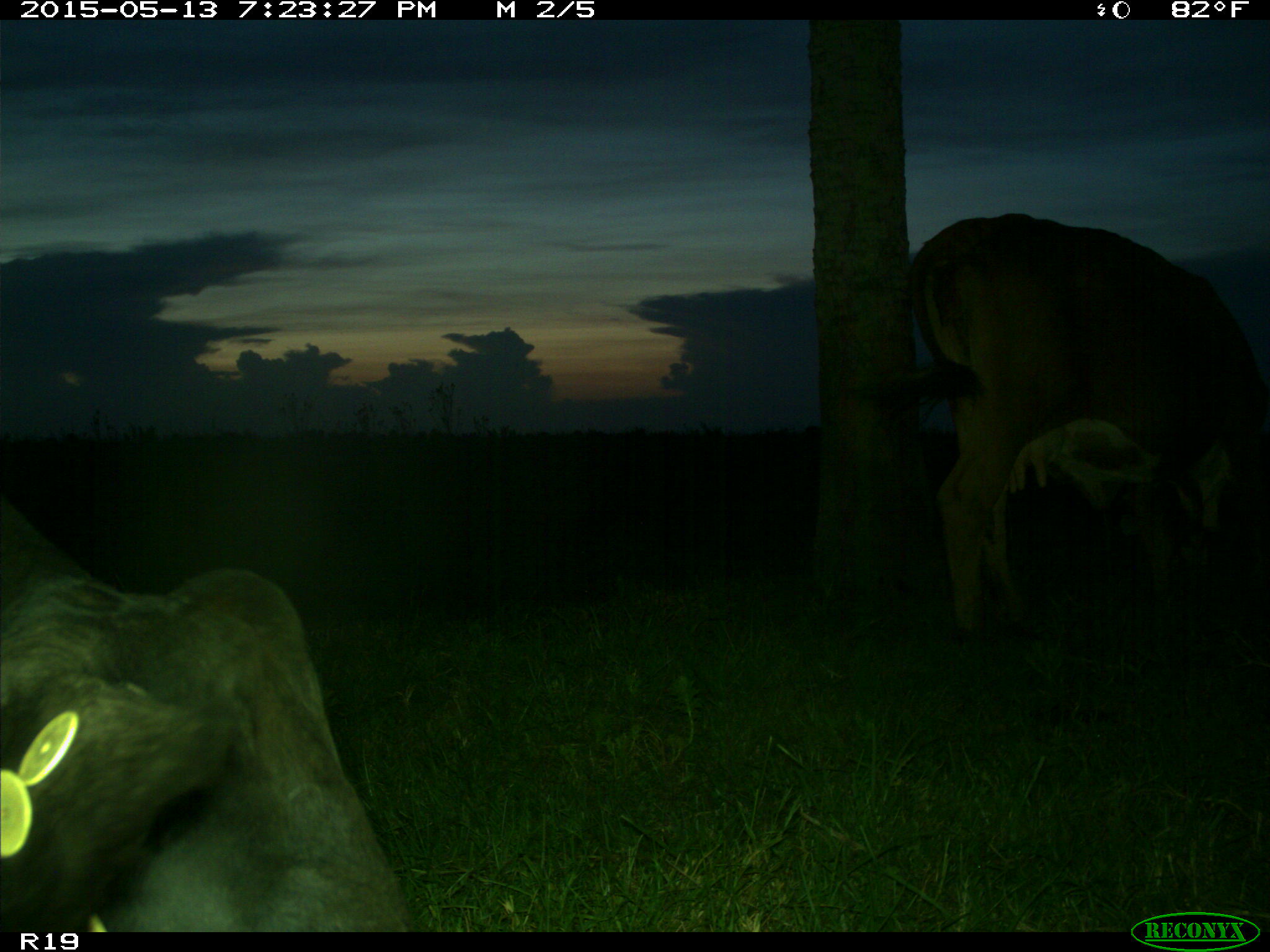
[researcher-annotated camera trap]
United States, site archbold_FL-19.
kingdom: Animalia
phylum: Chordata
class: Mammalia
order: Artiodactyla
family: Bovidae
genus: Bos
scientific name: Bos taurus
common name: domestic cow